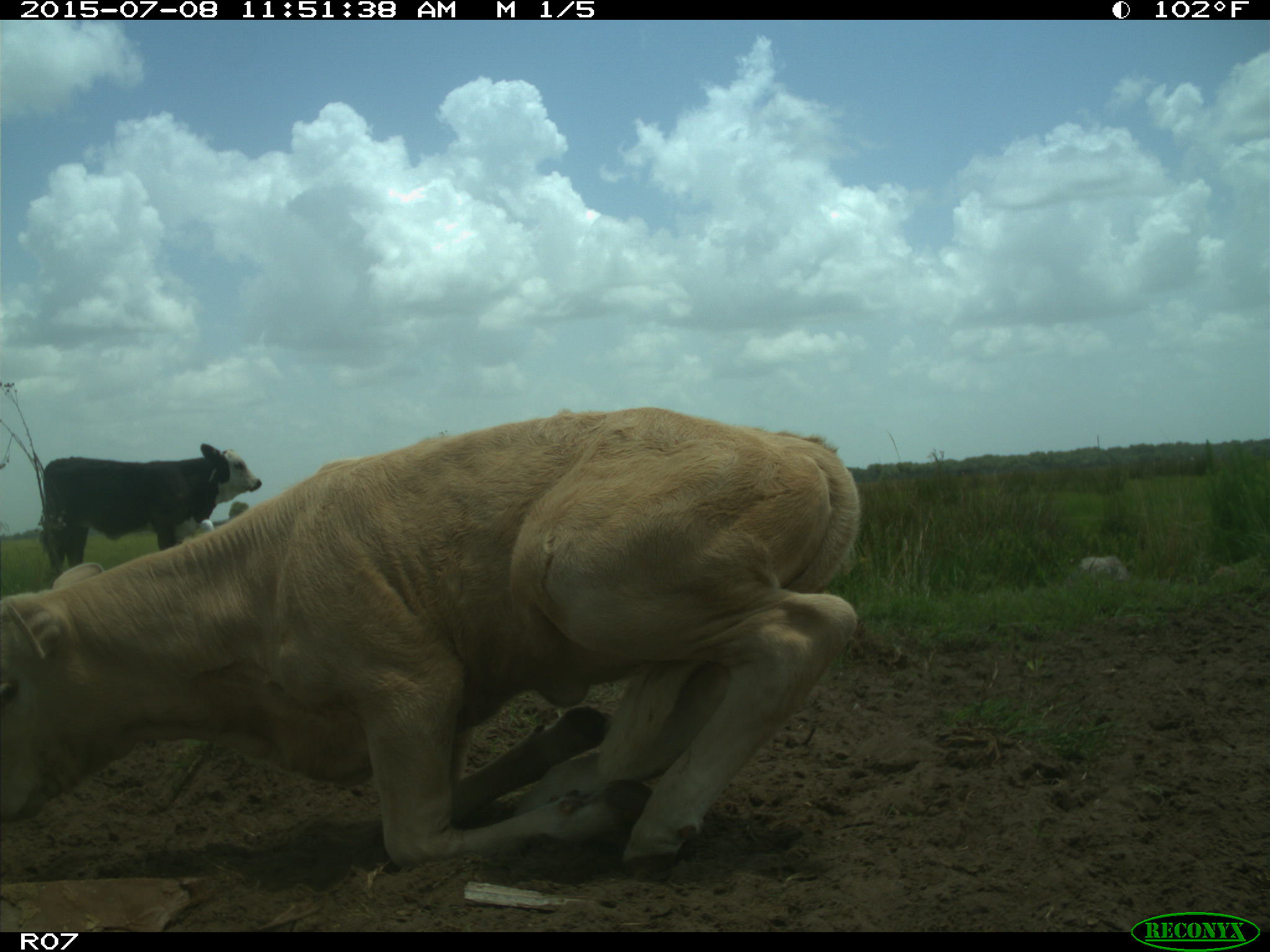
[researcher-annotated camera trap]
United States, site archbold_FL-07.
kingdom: Animalia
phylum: Chordata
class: Mammalia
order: Artiodactyla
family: Bovidae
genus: Bos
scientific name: Bos taurus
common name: domestic cow